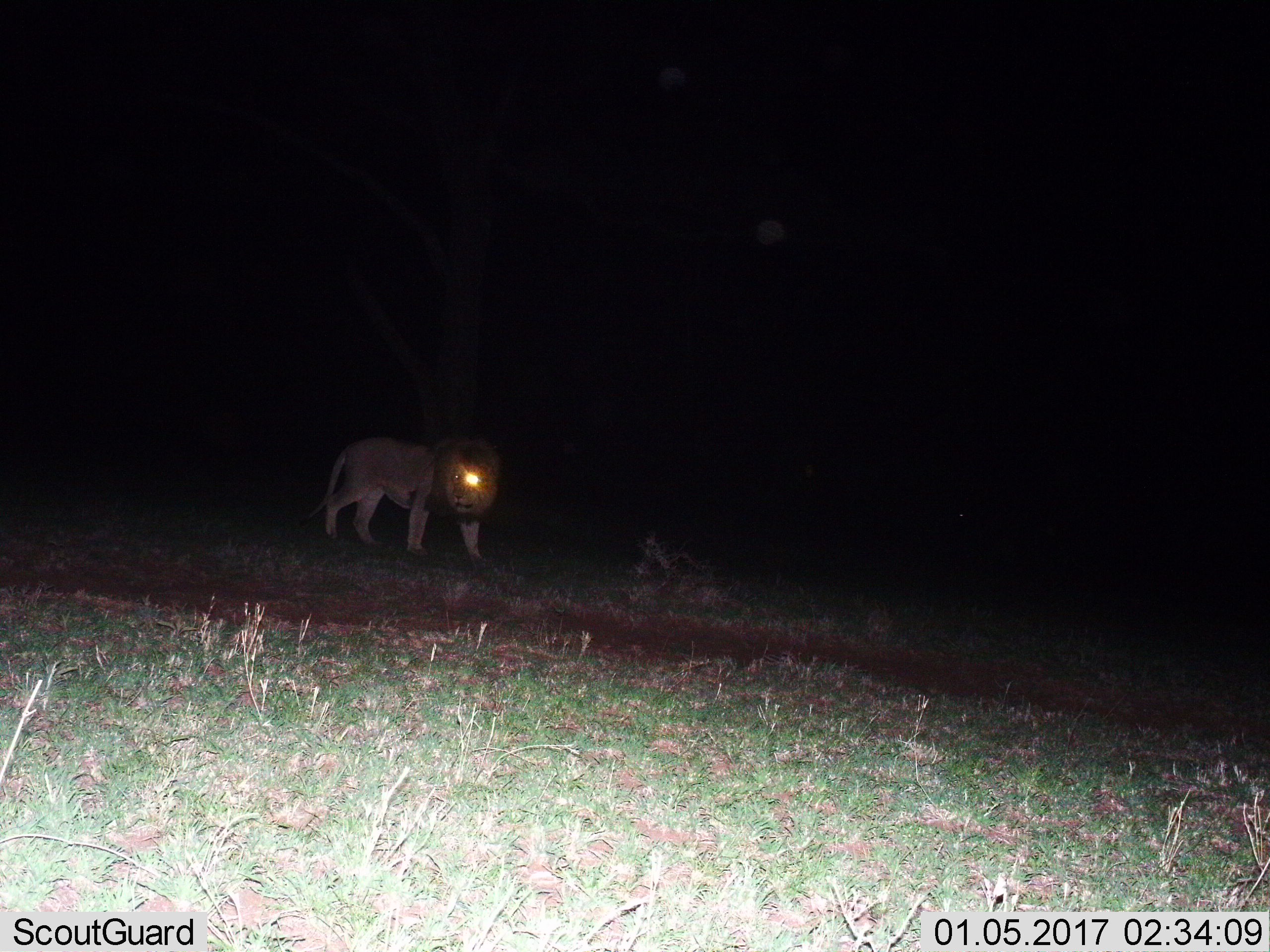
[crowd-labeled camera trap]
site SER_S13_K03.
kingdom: Animalia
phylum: Chordata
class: Mammalia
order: Carnivora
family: Felidae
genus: Panthera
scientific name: Panthera leo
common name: lion male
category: lionmale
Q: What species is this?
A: Lionmale (lion male) (Panthera leo).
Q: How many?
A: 1.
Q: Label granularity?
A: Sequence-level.